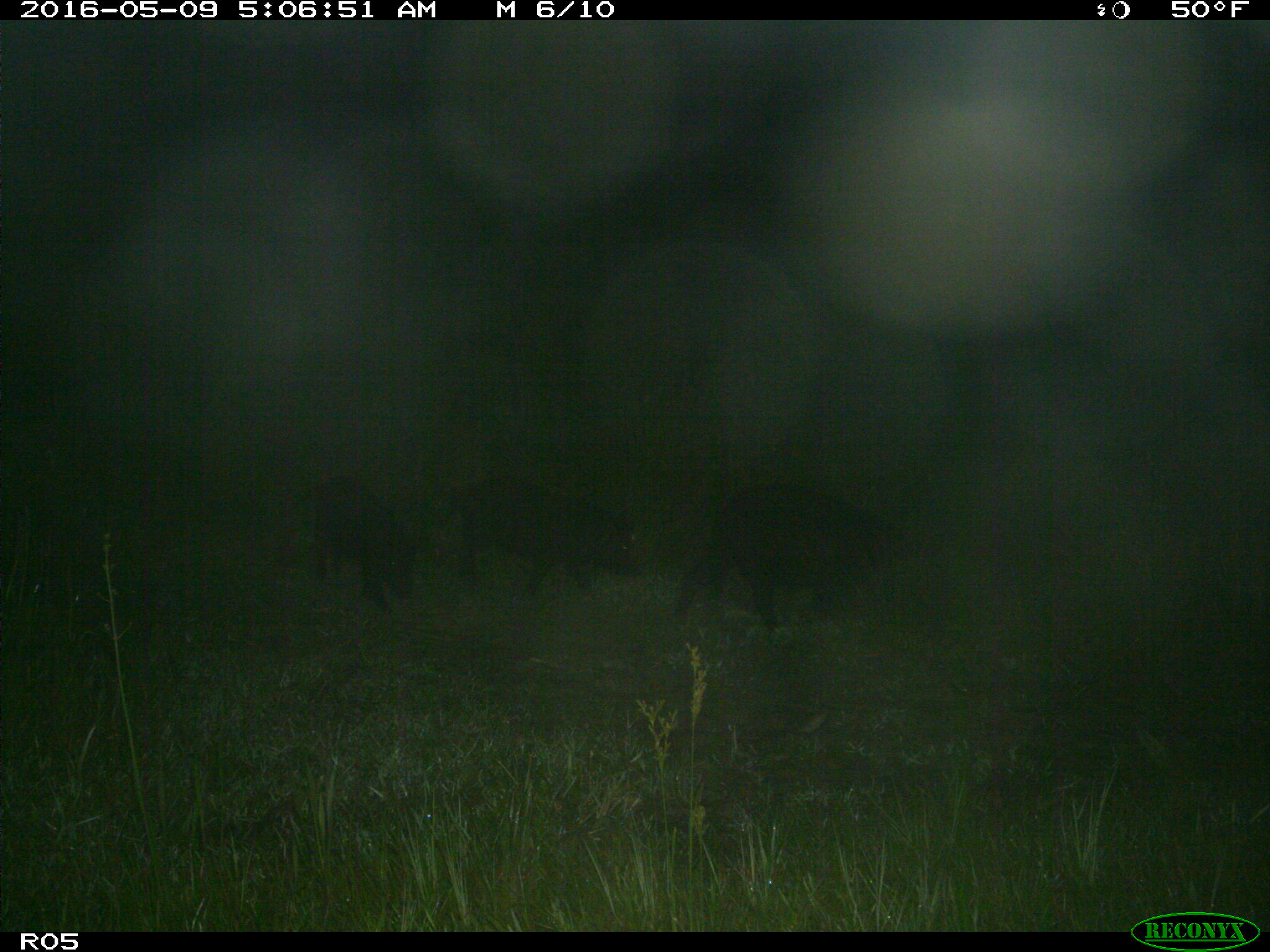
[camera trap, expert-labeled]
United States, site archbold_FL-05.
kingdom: Animalia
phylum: Chordata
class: Mammalia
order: Artiodactyla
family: Suidae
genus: Sus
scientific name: Sus scrofa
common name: wild boar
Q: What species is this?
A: Sus scrofa (wild boar).